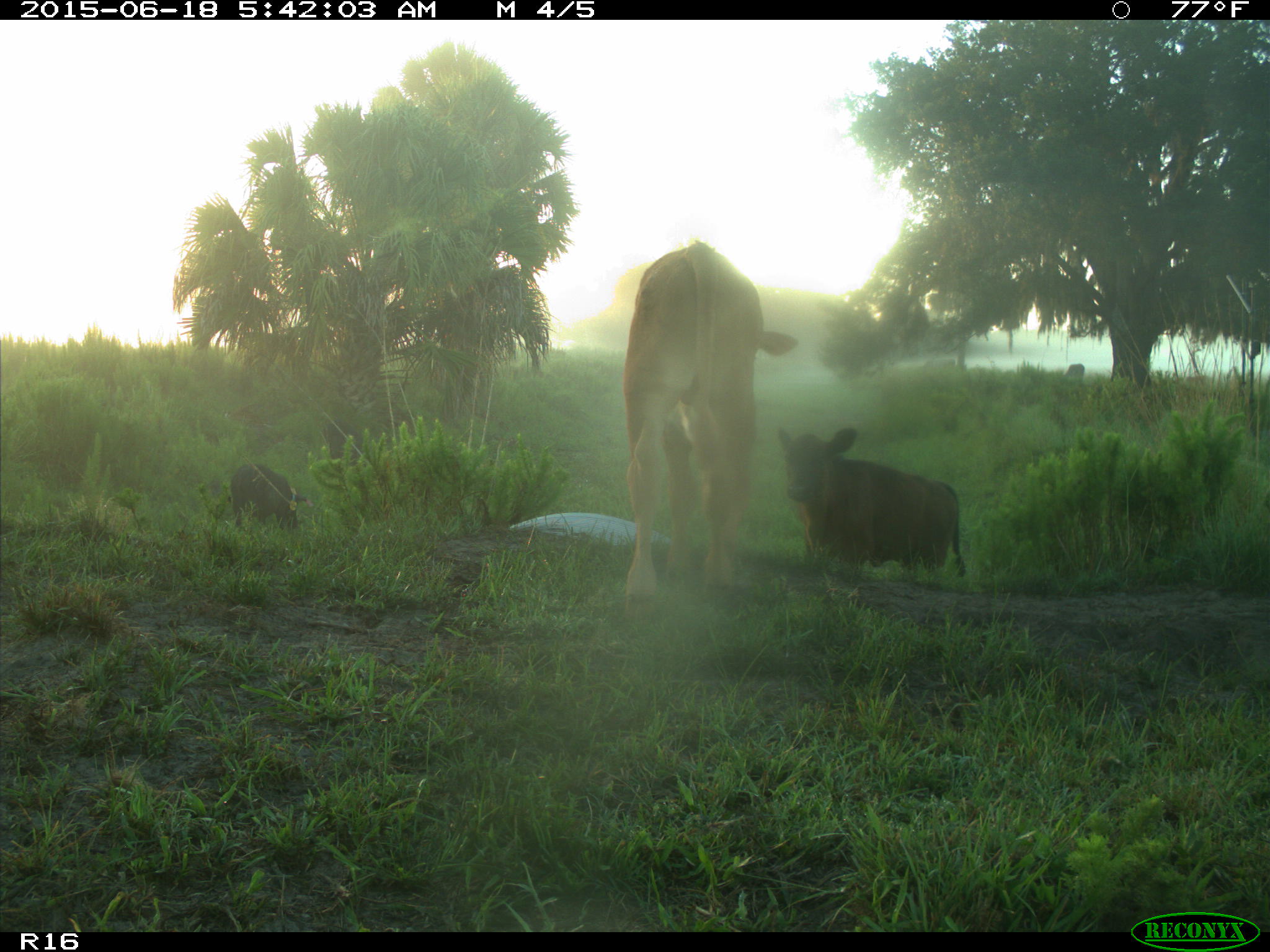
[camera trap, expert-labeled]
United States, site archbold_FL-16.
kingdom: Animalia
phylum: Chordata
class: Mammalia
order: Artiodactyla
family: Suidae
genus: Sus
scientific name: Sus scrofa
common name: wild boar